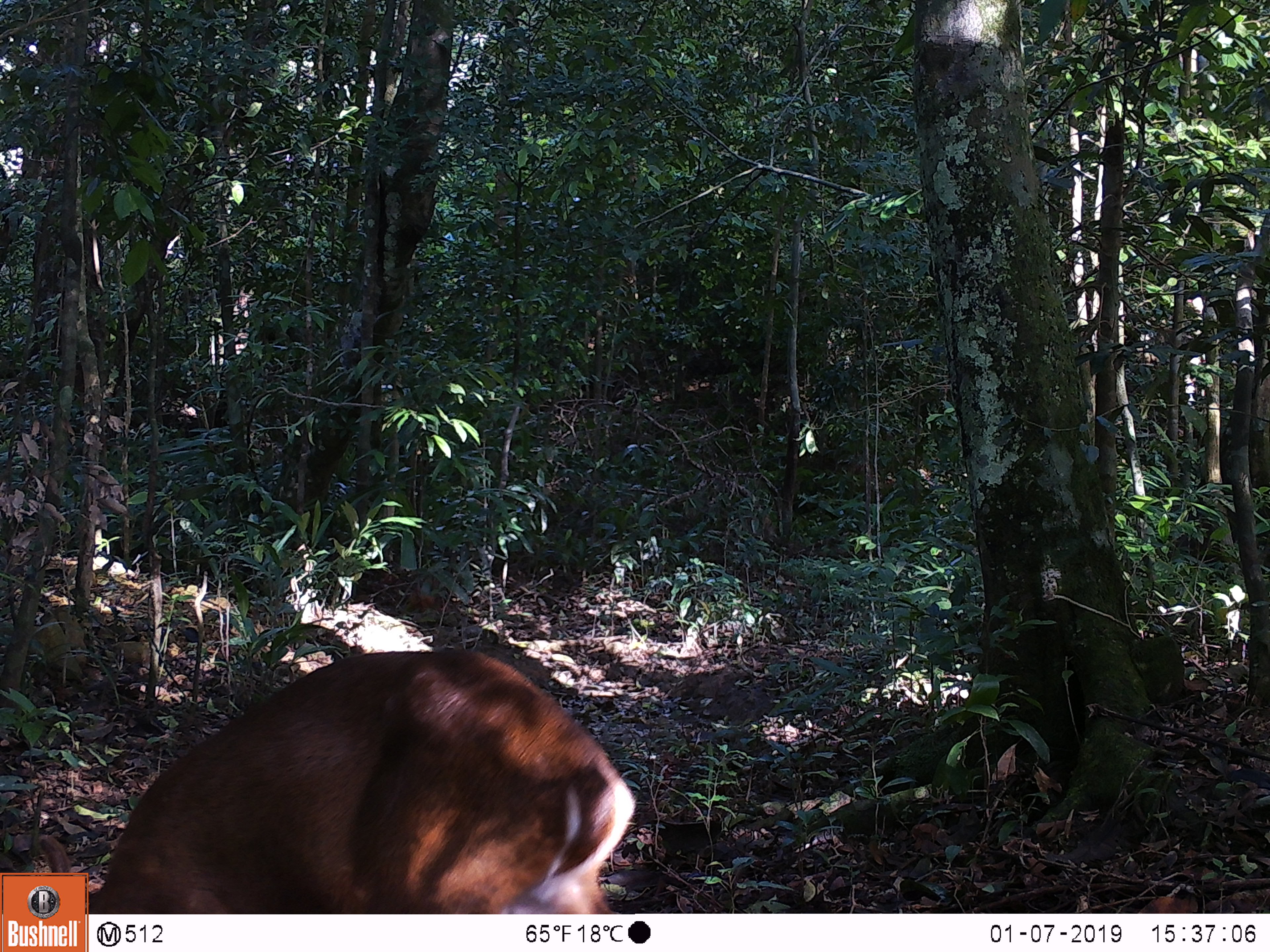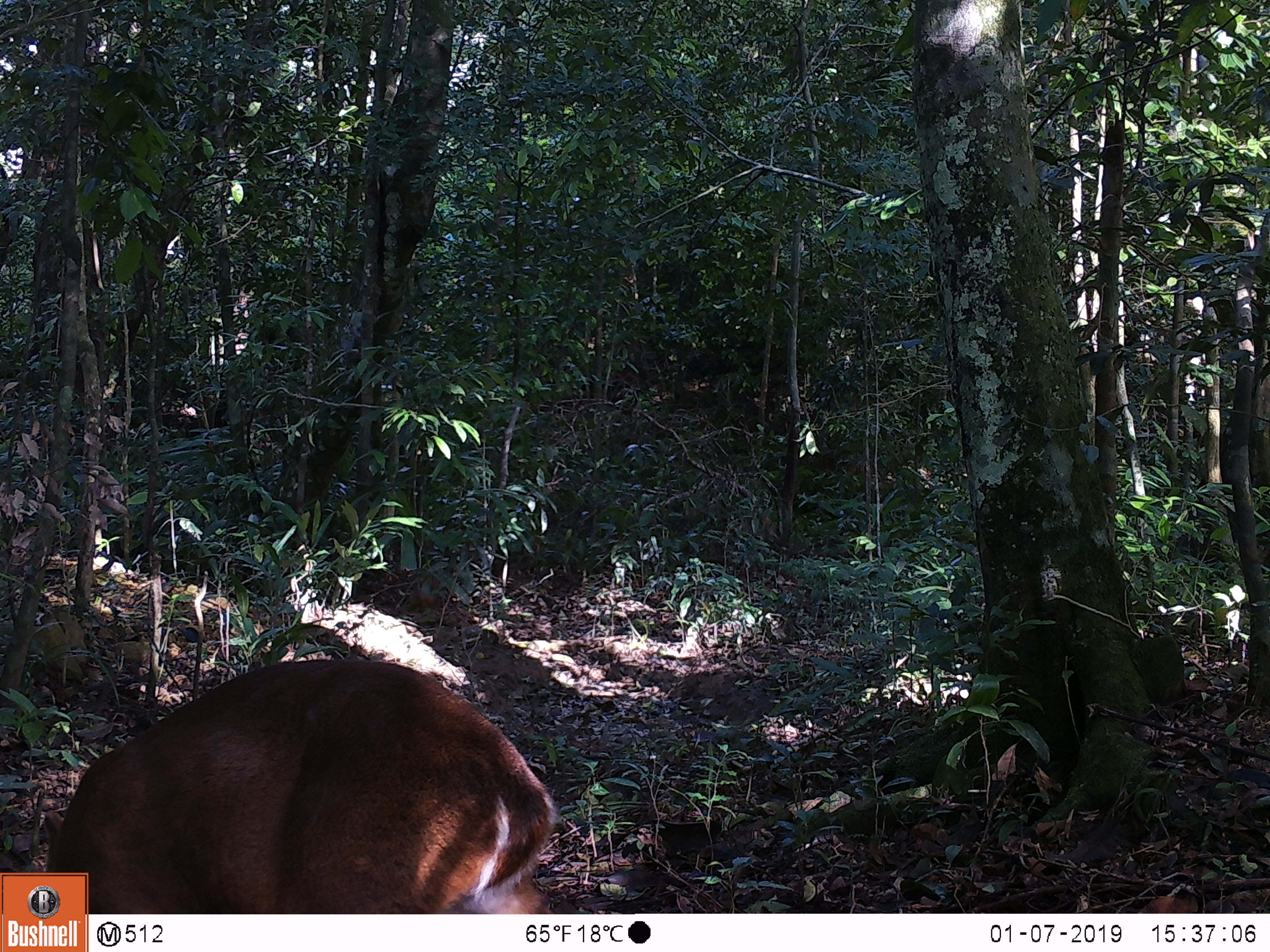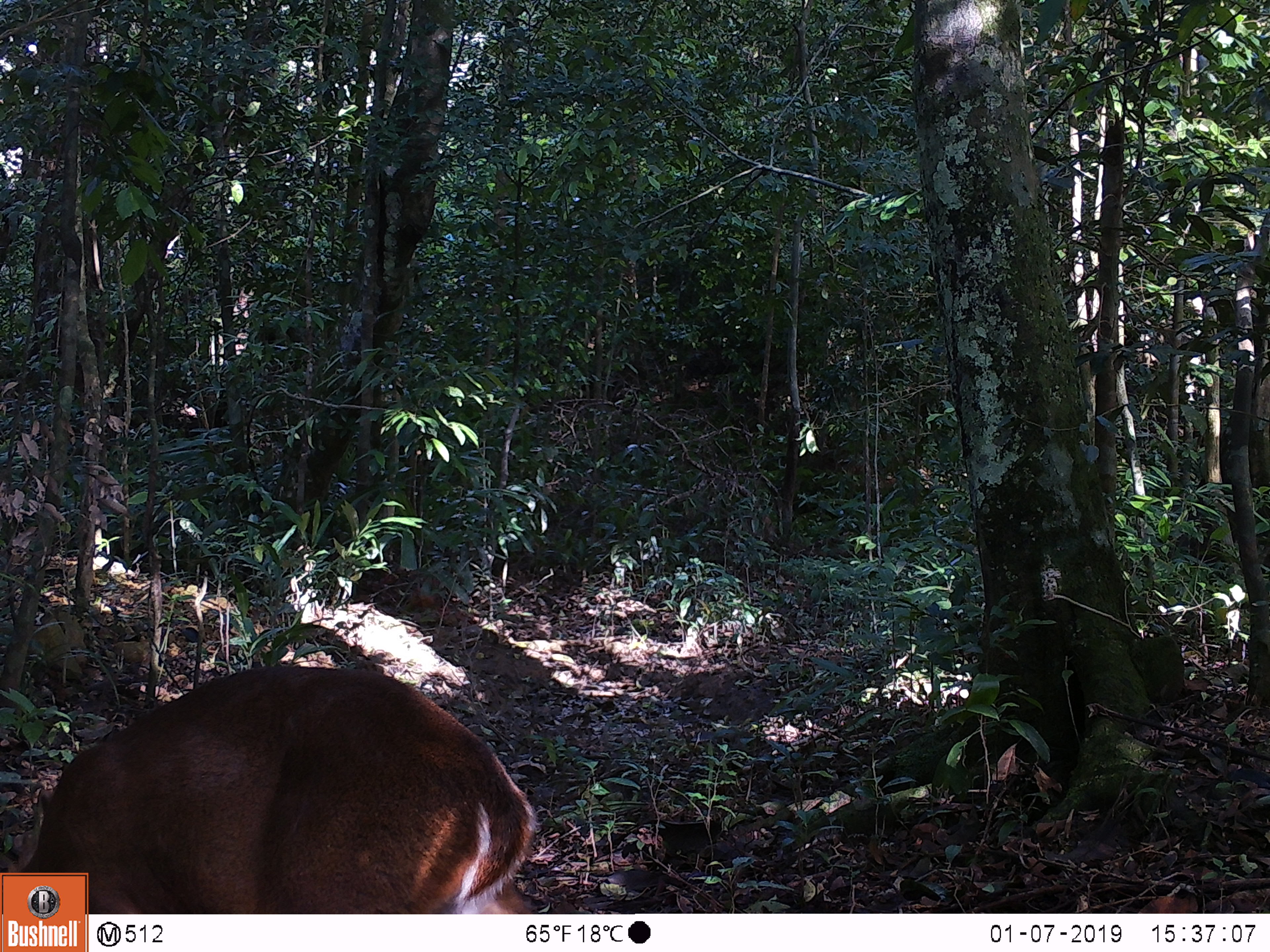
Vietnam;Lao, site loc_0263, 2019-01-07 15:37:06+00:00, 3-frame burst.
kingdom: Animalia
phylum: Chordata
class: Mammalia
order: Artiodactyla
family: Cervidae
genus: Muntiacus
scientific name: Muntiacus vuquangensis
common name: large-antlered muntjac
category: large antlered muntjac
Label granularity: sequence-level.